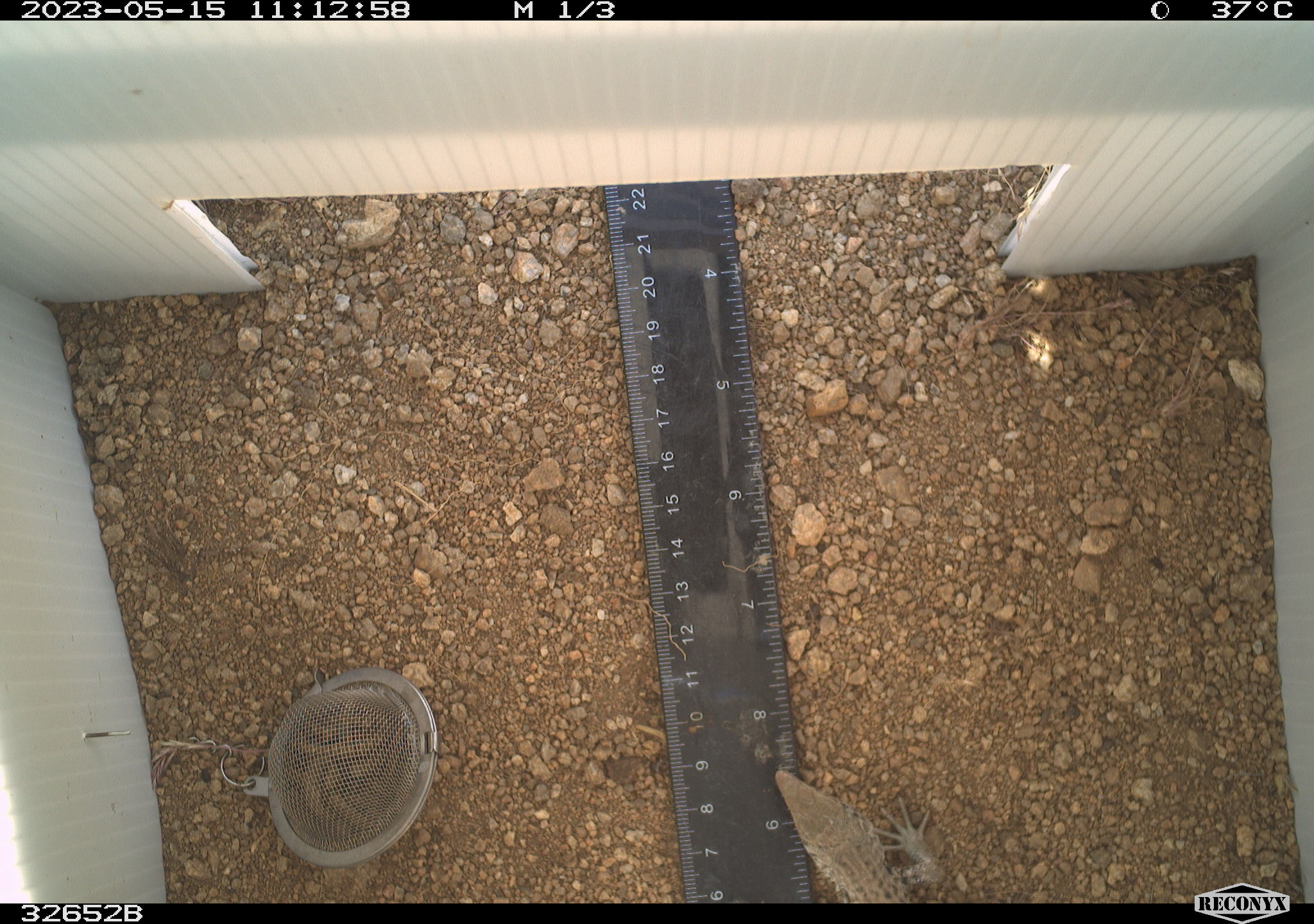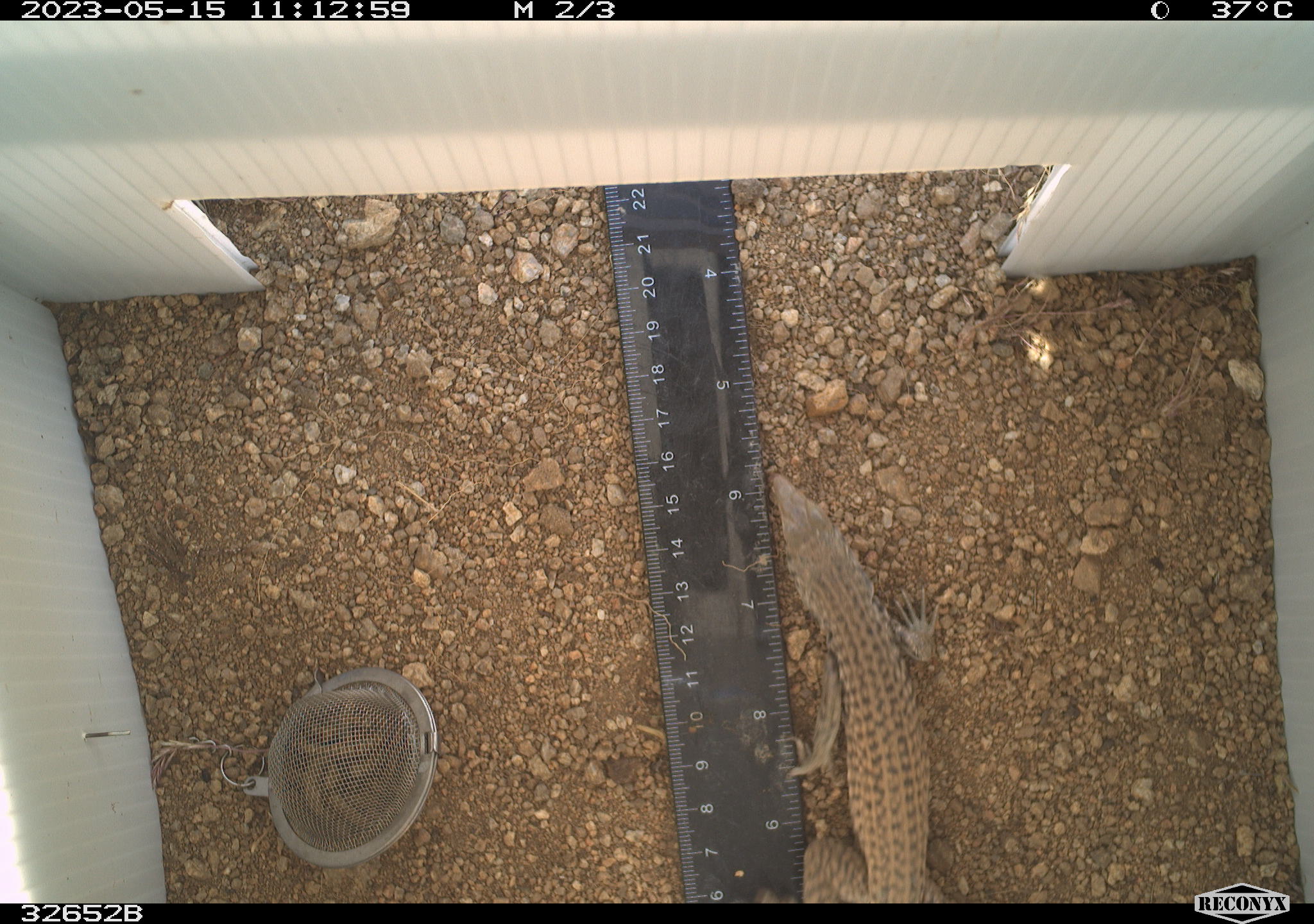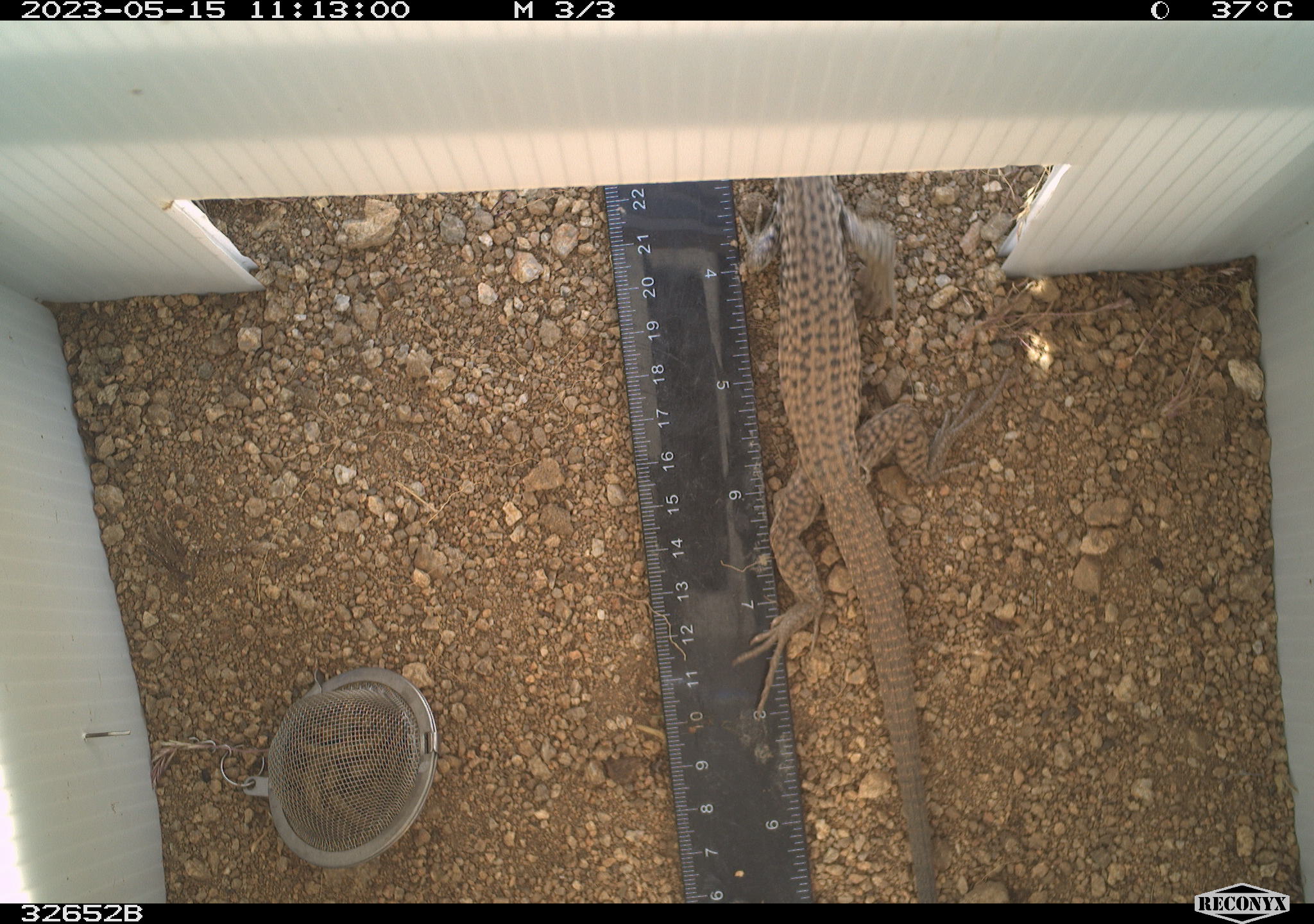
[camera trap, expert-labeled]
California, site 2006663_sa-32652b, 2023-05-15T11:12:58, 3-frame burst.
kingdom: Animalia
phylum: Chordata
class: Reptilia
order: Squamata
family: Teiidae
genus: Aspidoscelis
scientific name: Aspidoscelis tigris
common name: western whiptail